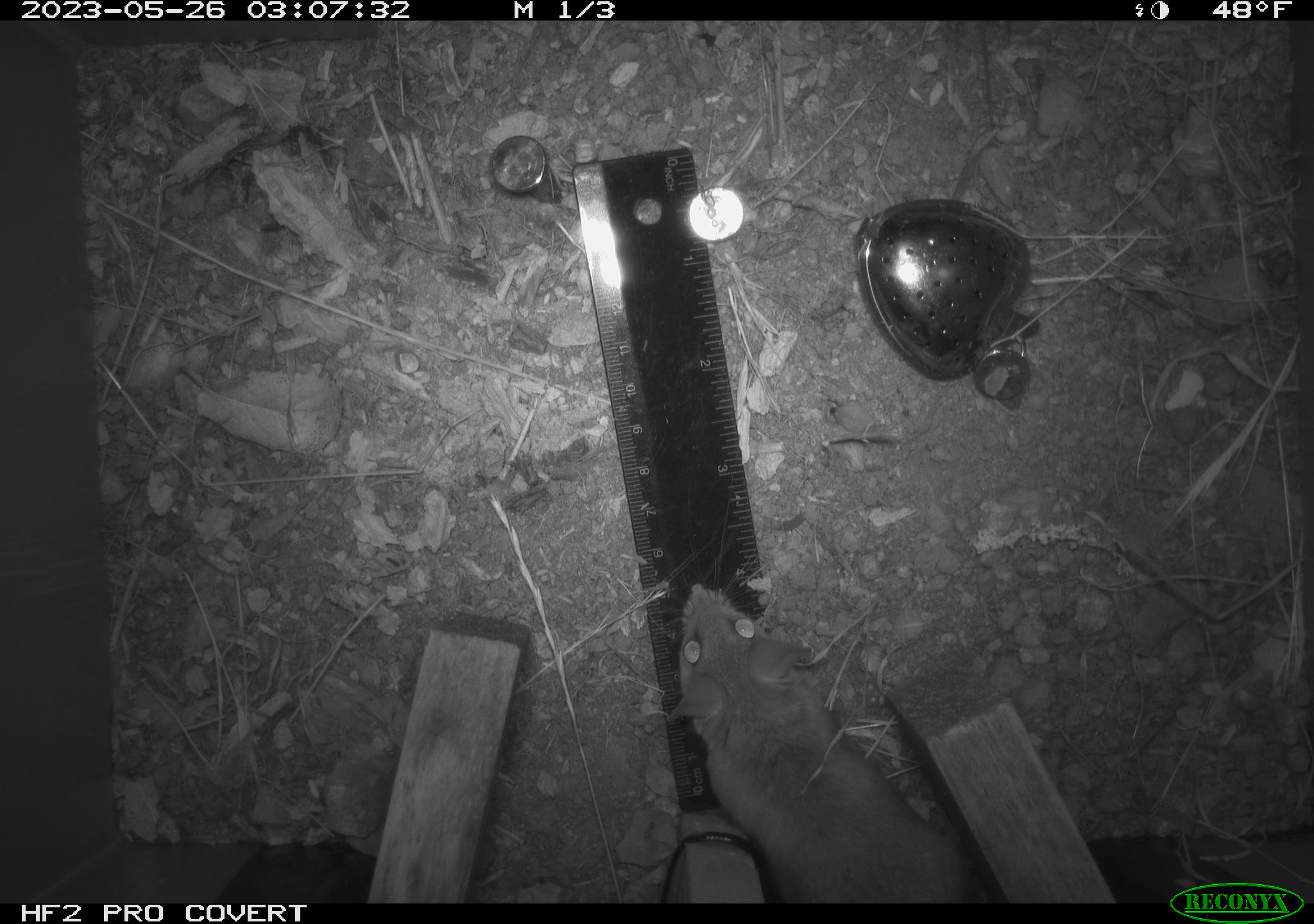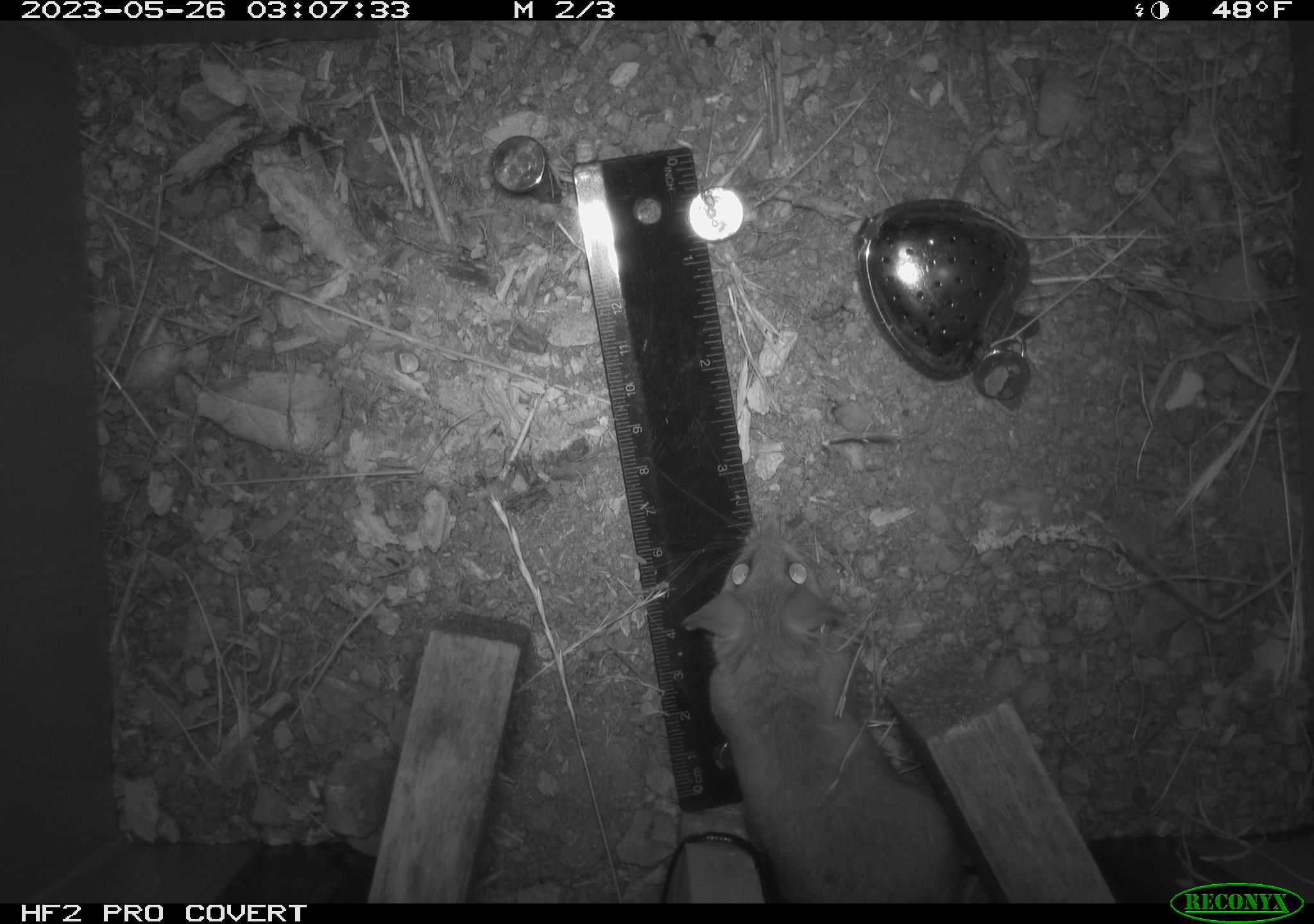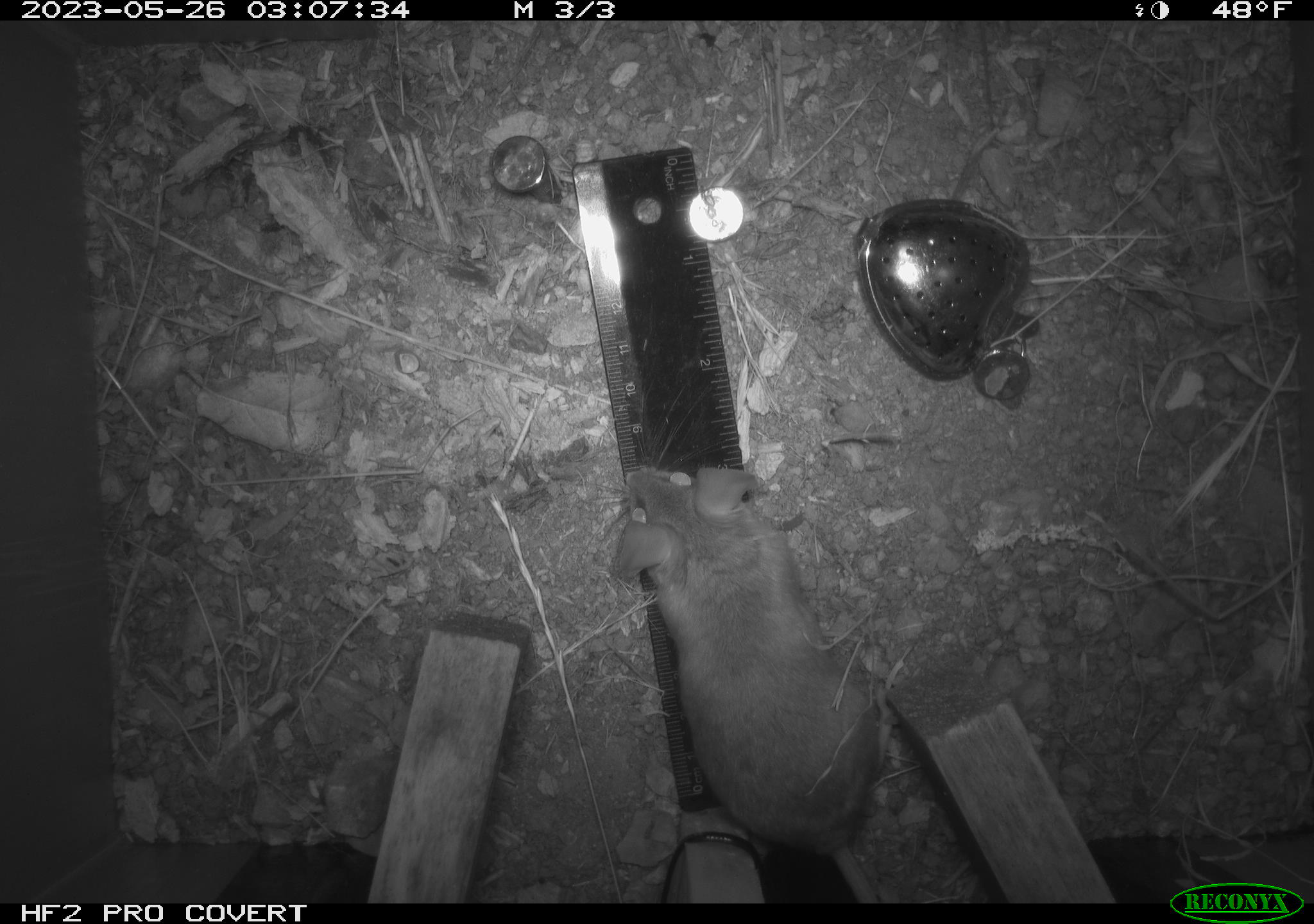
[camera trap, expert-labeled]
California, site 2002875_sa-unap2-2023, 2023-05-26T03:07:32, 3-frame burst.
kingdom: Animalia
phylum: Chordata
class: Mammalia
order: Rodentia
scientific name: Rodentia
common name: mouse species